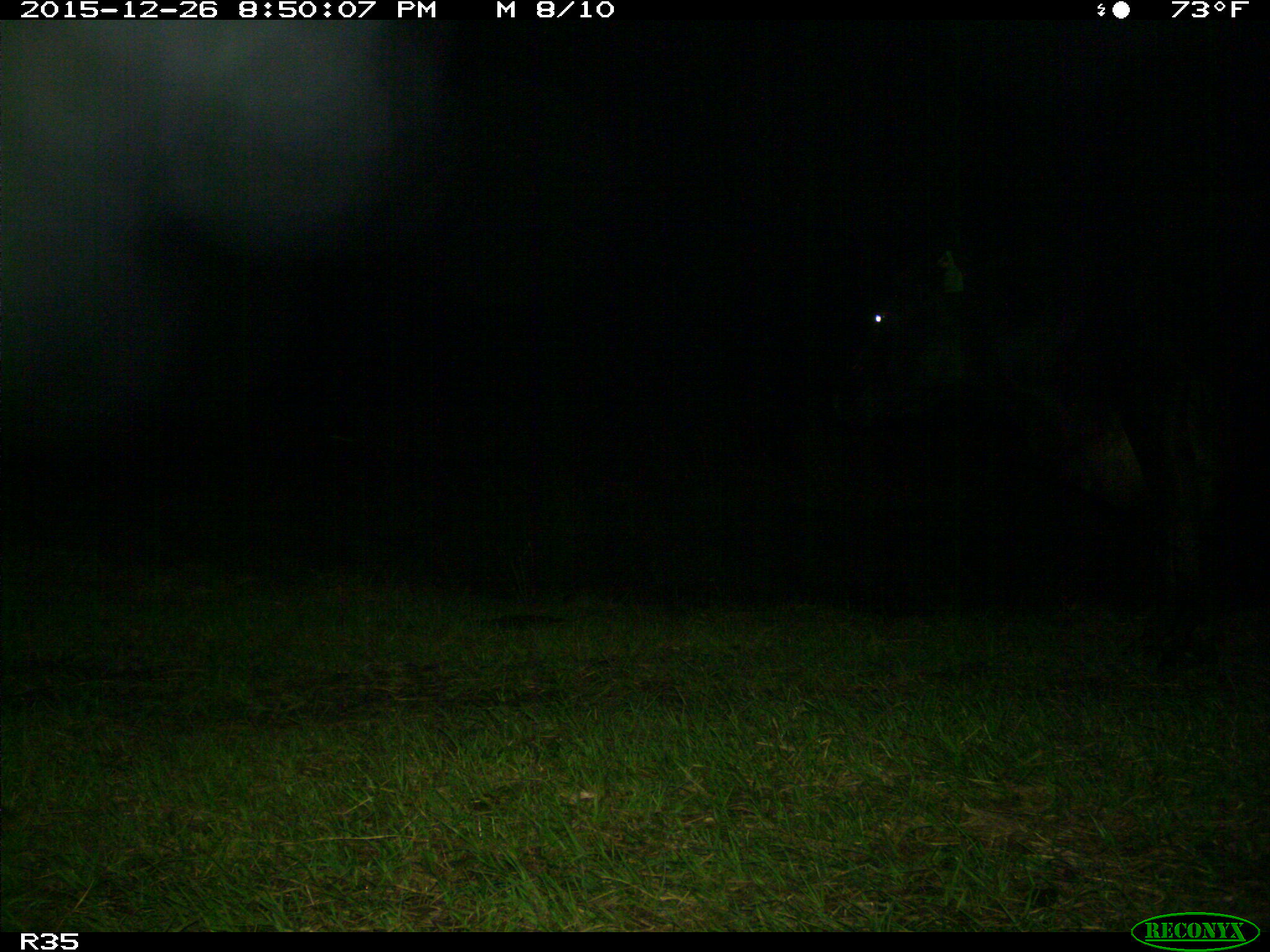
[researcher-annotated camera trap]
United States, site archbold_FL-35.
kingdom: Animalia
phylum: Chordata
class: Mammalia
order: Artiodactyla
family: Bovidae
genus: Bos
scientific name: Bos taurus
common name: domestic cow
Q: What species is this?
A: Bos taurus (domestic cow).